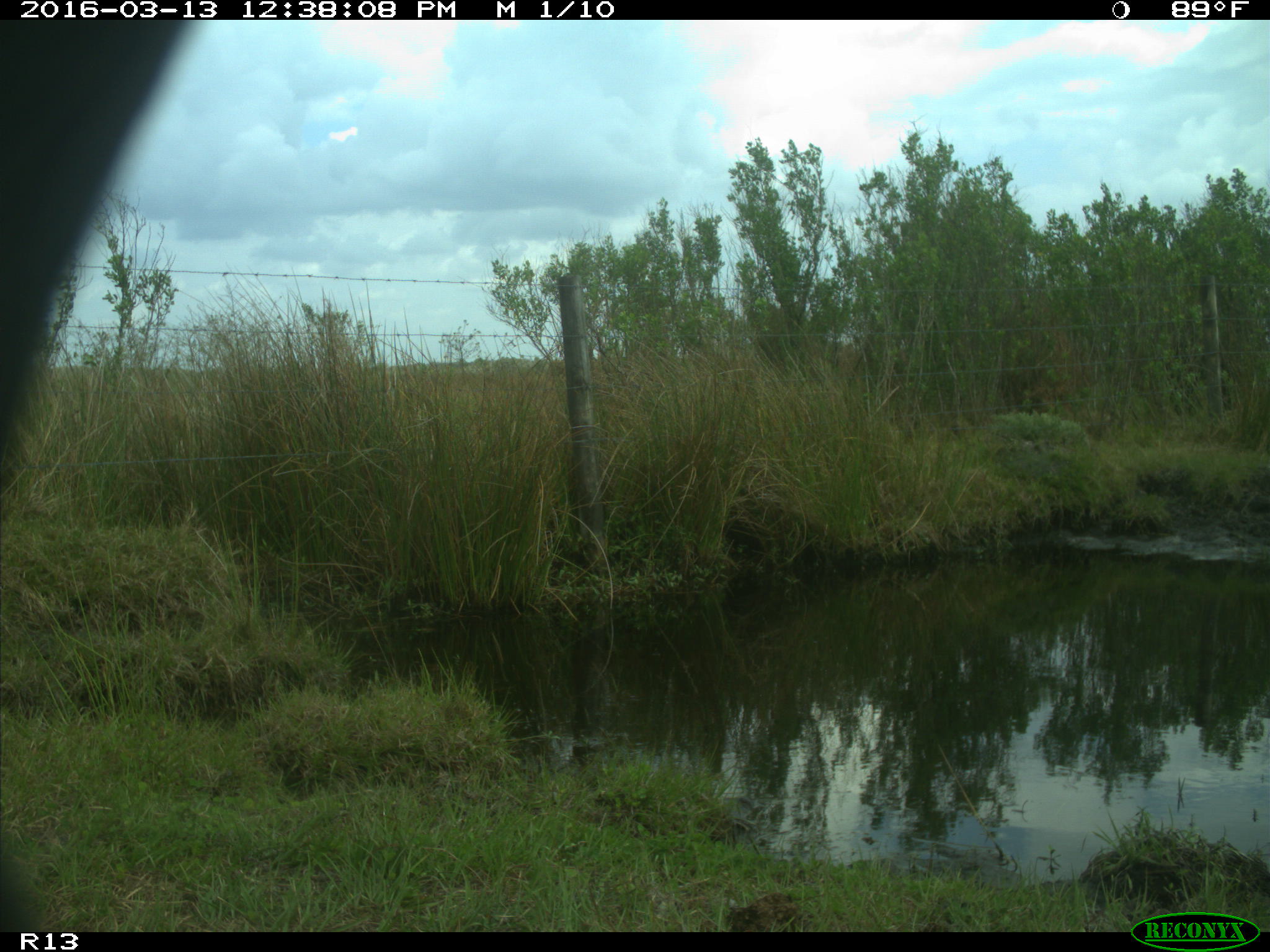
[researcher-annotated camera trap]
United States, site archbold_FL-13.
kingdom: Animalia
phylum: Chordata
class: Mammalia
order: Artiodactyla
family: Bovidae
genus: Bos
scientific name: Bos taurus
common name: domestic cow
Bos taurus (domestic cow).